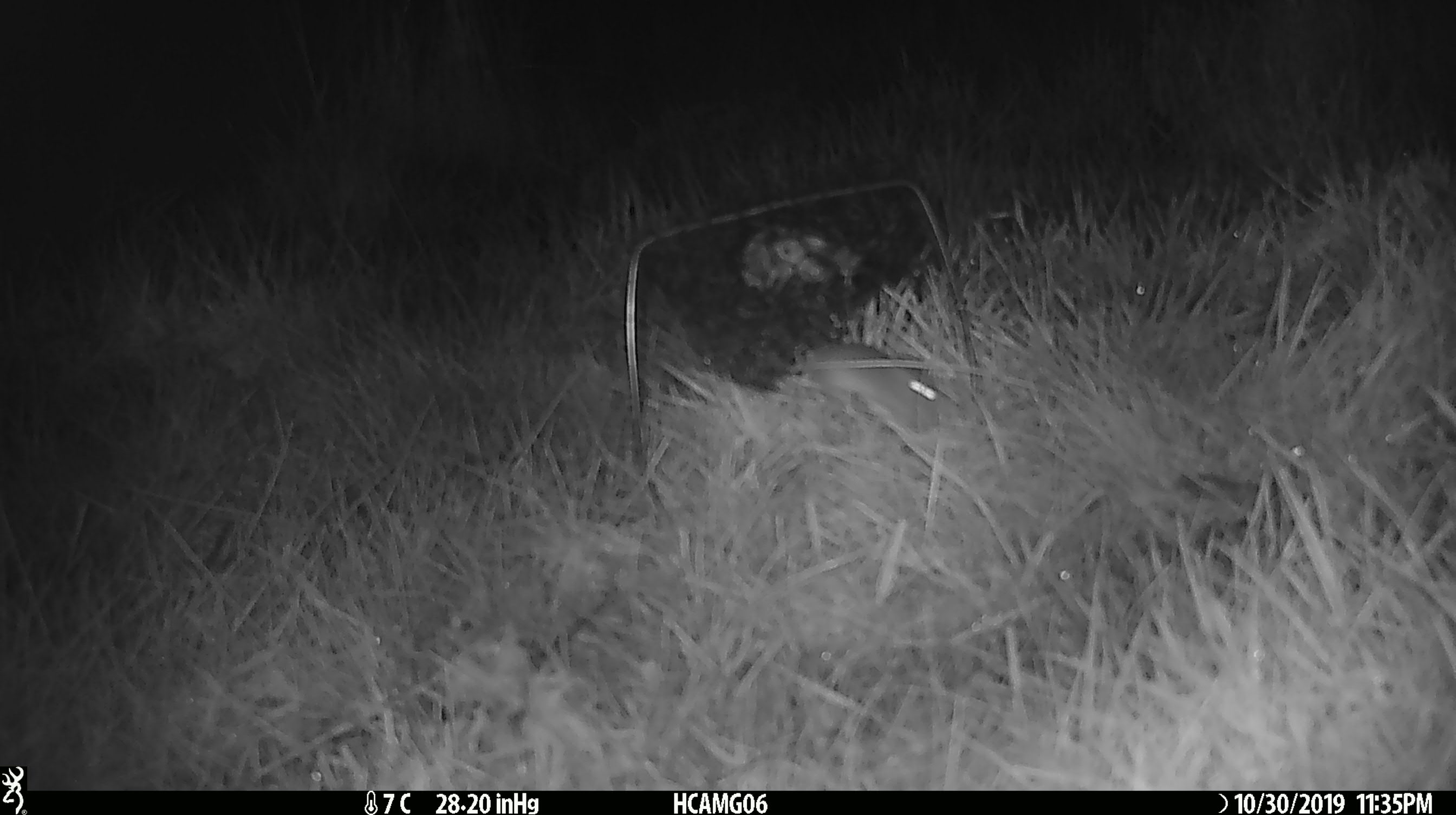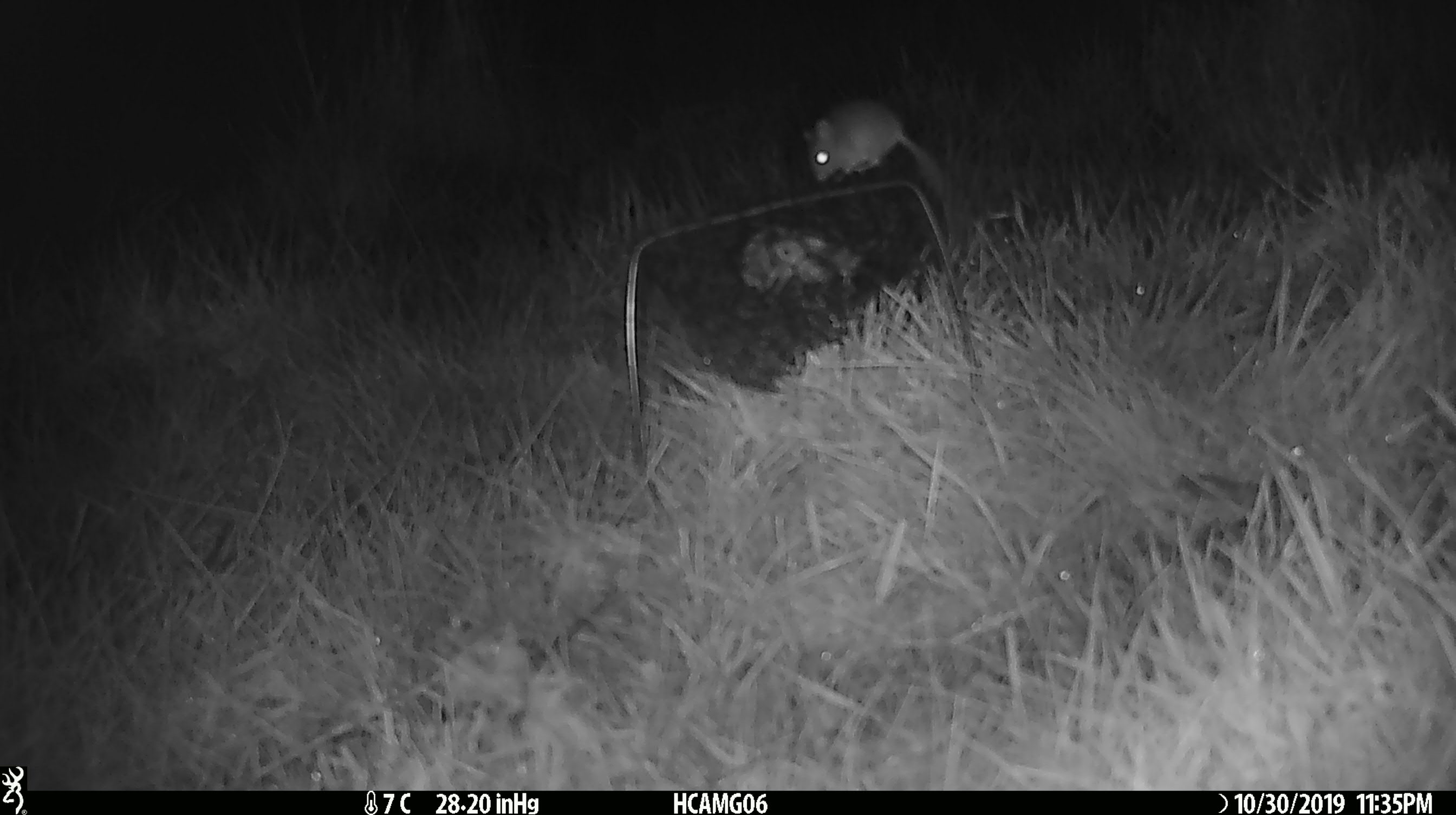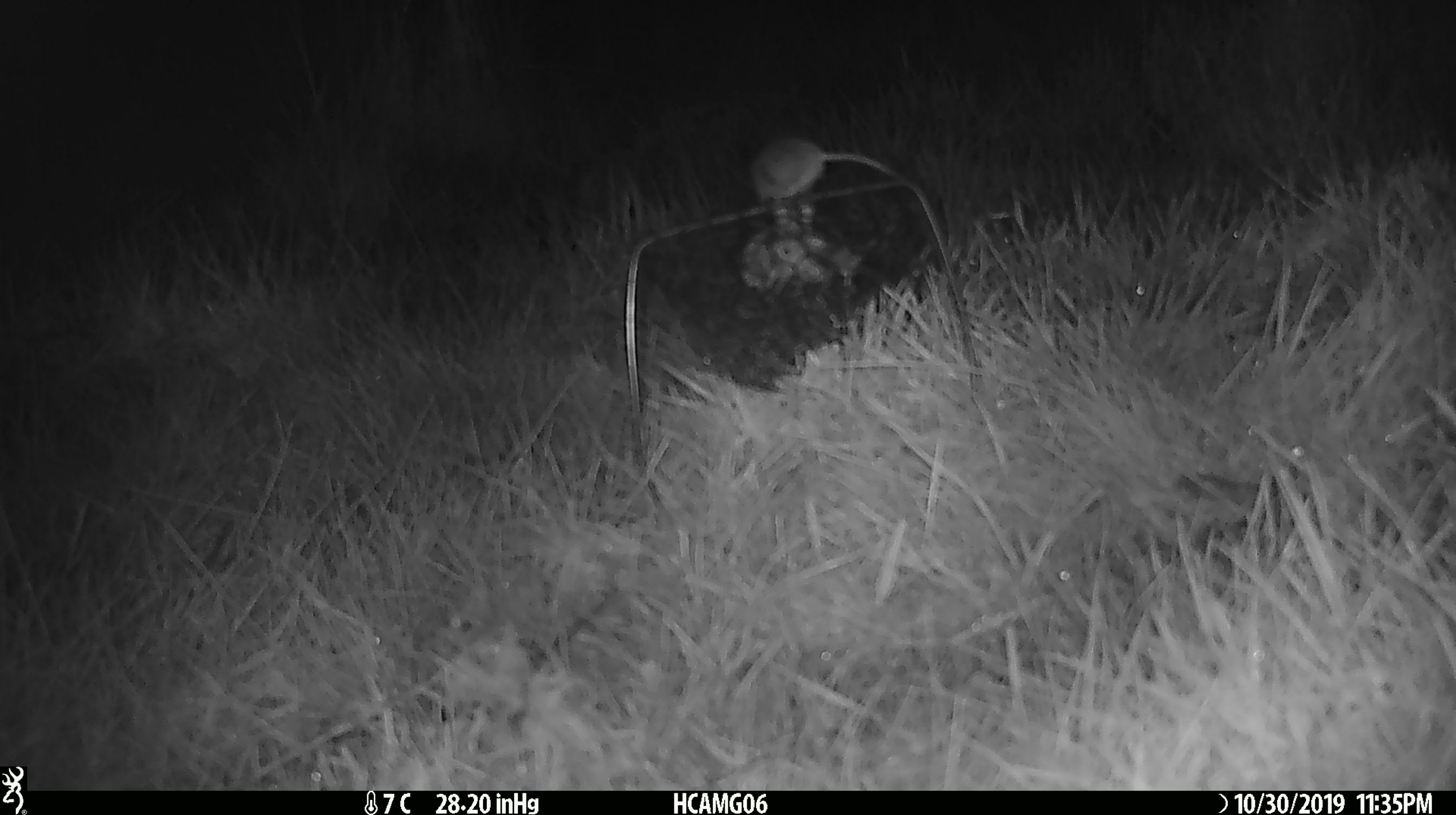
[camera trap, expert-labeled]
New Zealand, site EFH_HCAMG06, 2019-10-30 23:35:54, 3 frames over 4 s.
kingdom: Animalia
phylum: Chordata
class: Mammalia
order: Rodentia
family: Muridae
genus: Mus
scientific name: Mus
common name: mouse